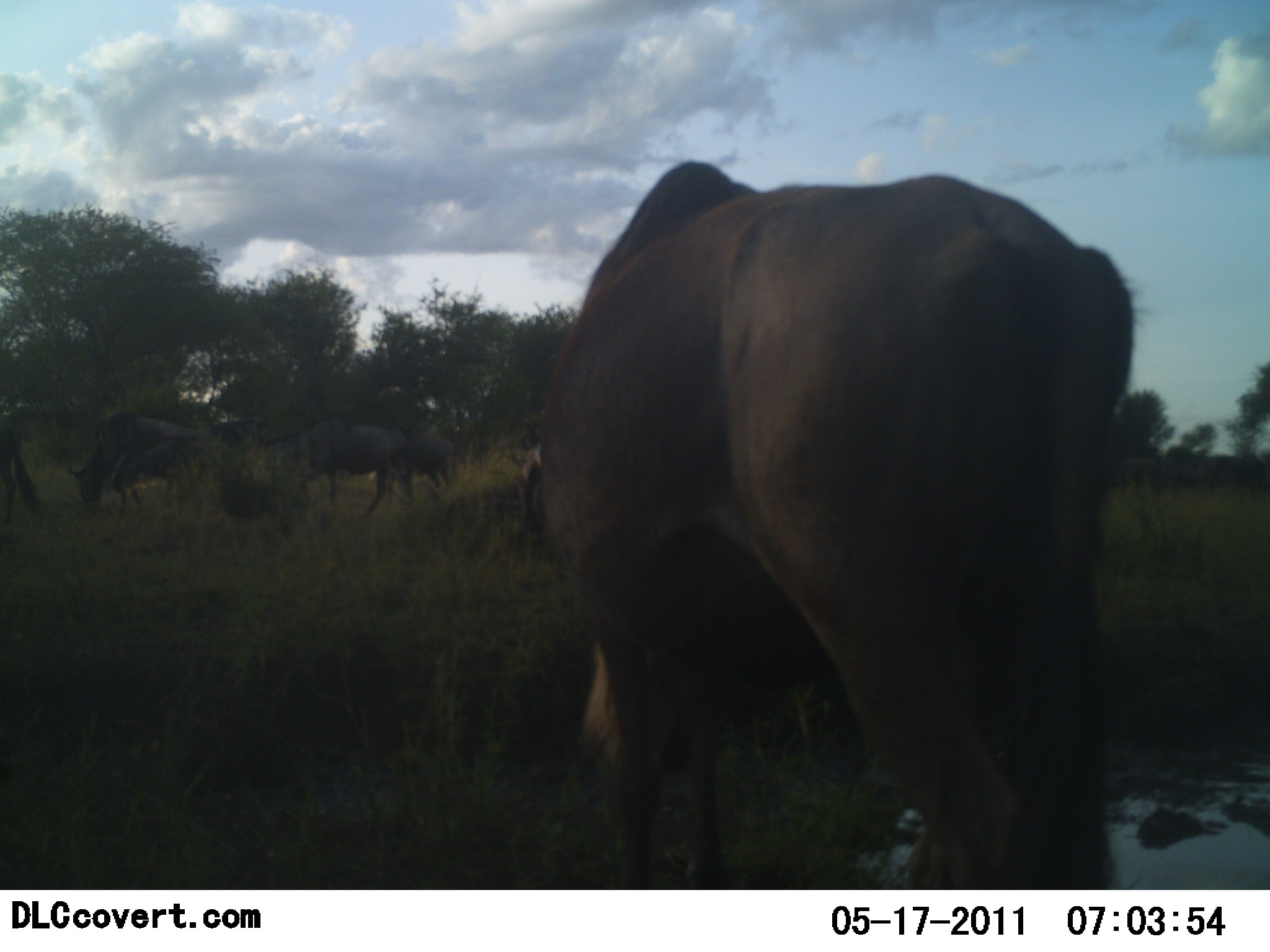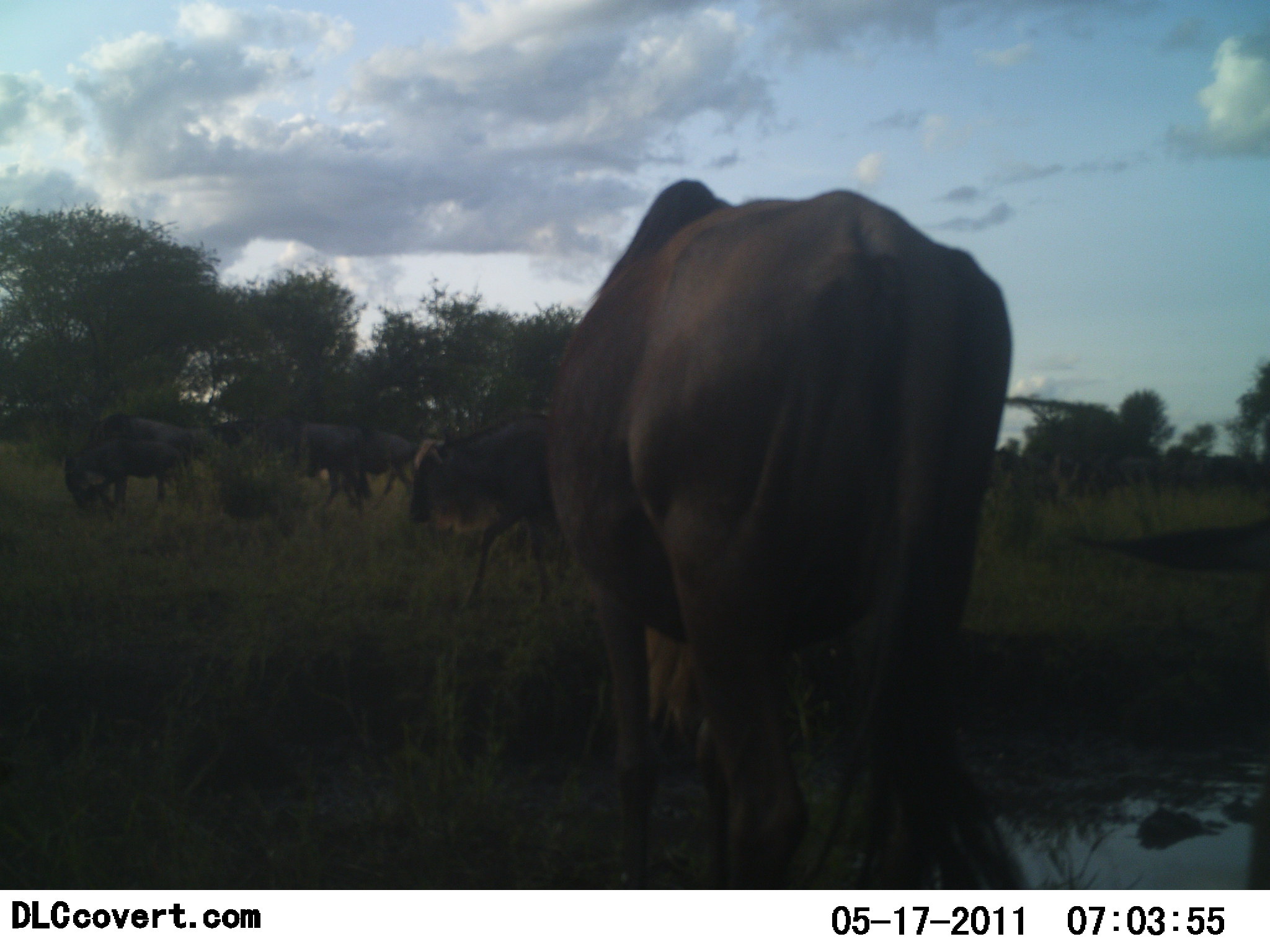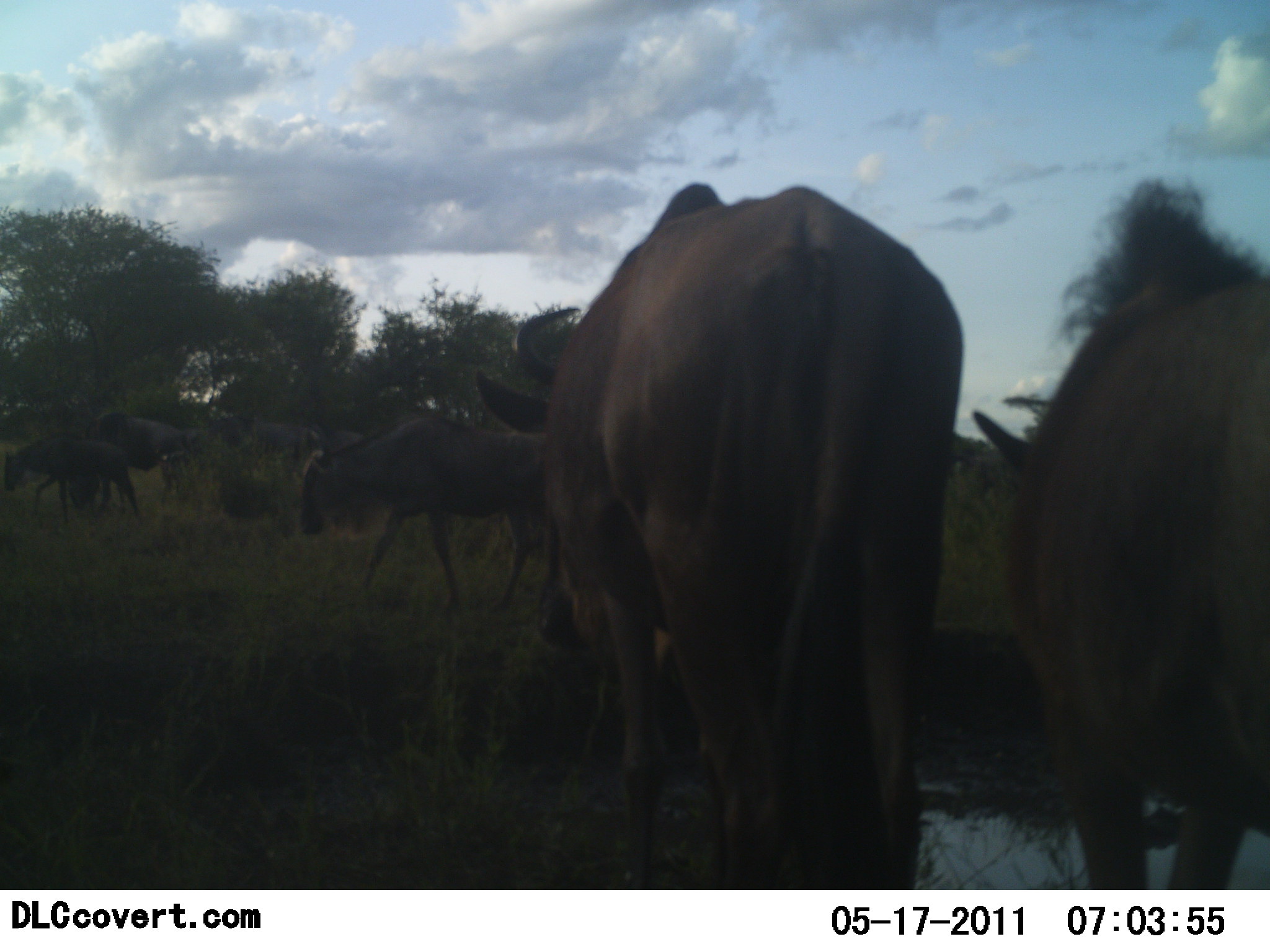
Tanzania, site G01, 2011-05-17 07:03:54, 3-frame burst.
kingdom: Animalia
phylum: Chordata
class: Mammalia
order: Artiodactyla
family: Bovidae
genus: Connochaetes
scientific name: Connochaetes taurinus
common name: blue wildebeest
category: wildebeest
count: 7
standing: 0%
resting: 0%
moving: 90%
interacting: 0%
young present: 10%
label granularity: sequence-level